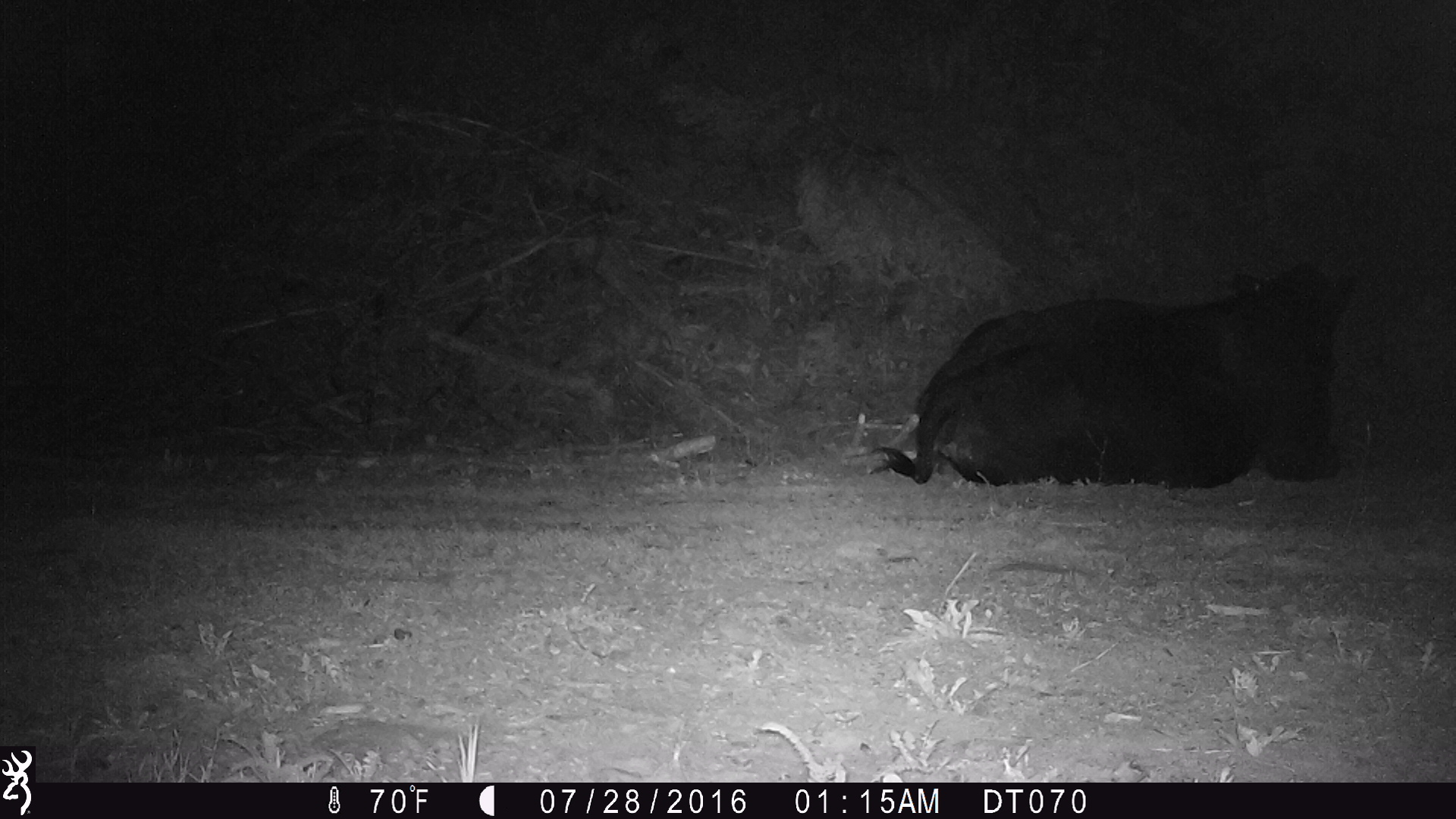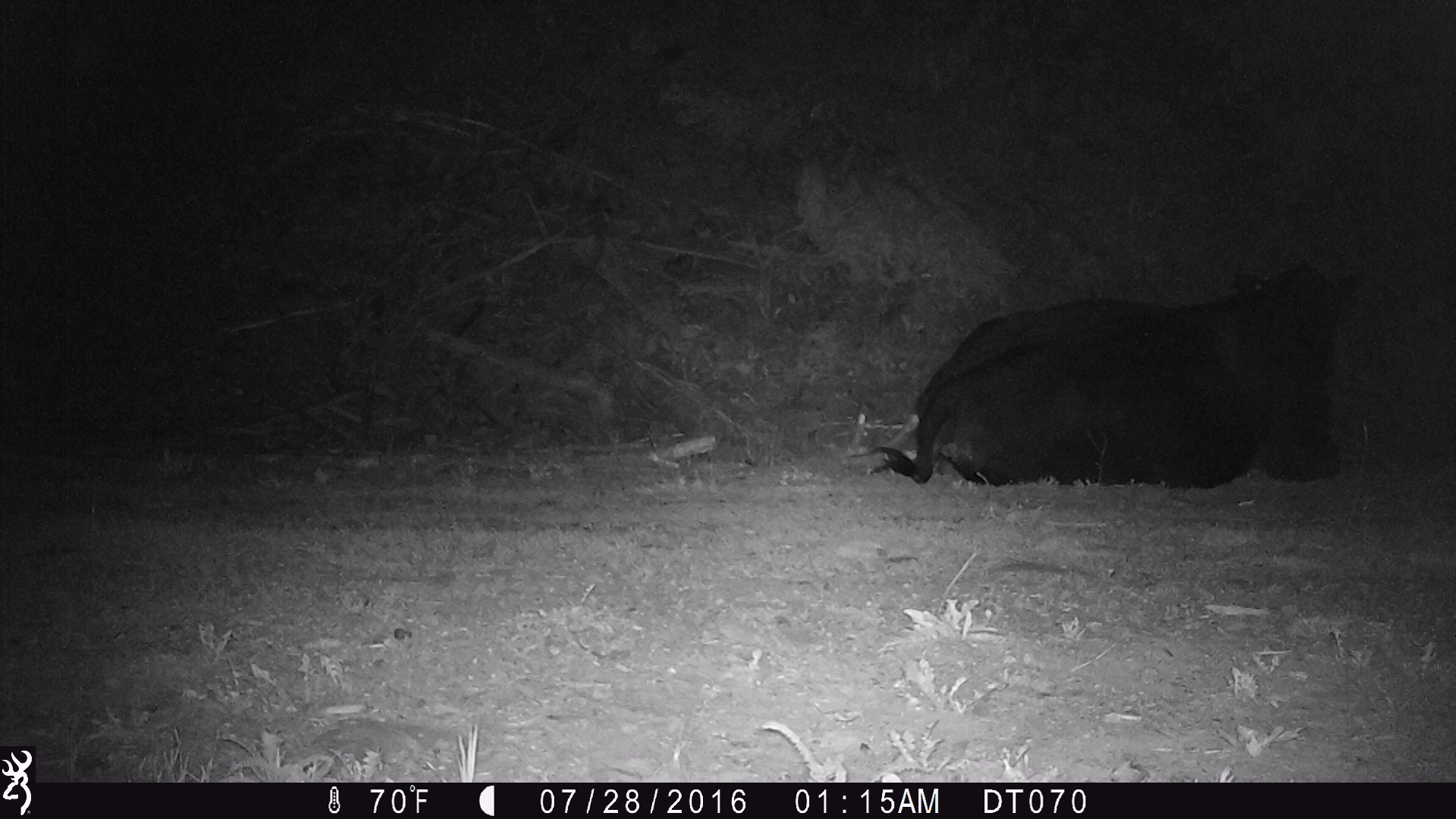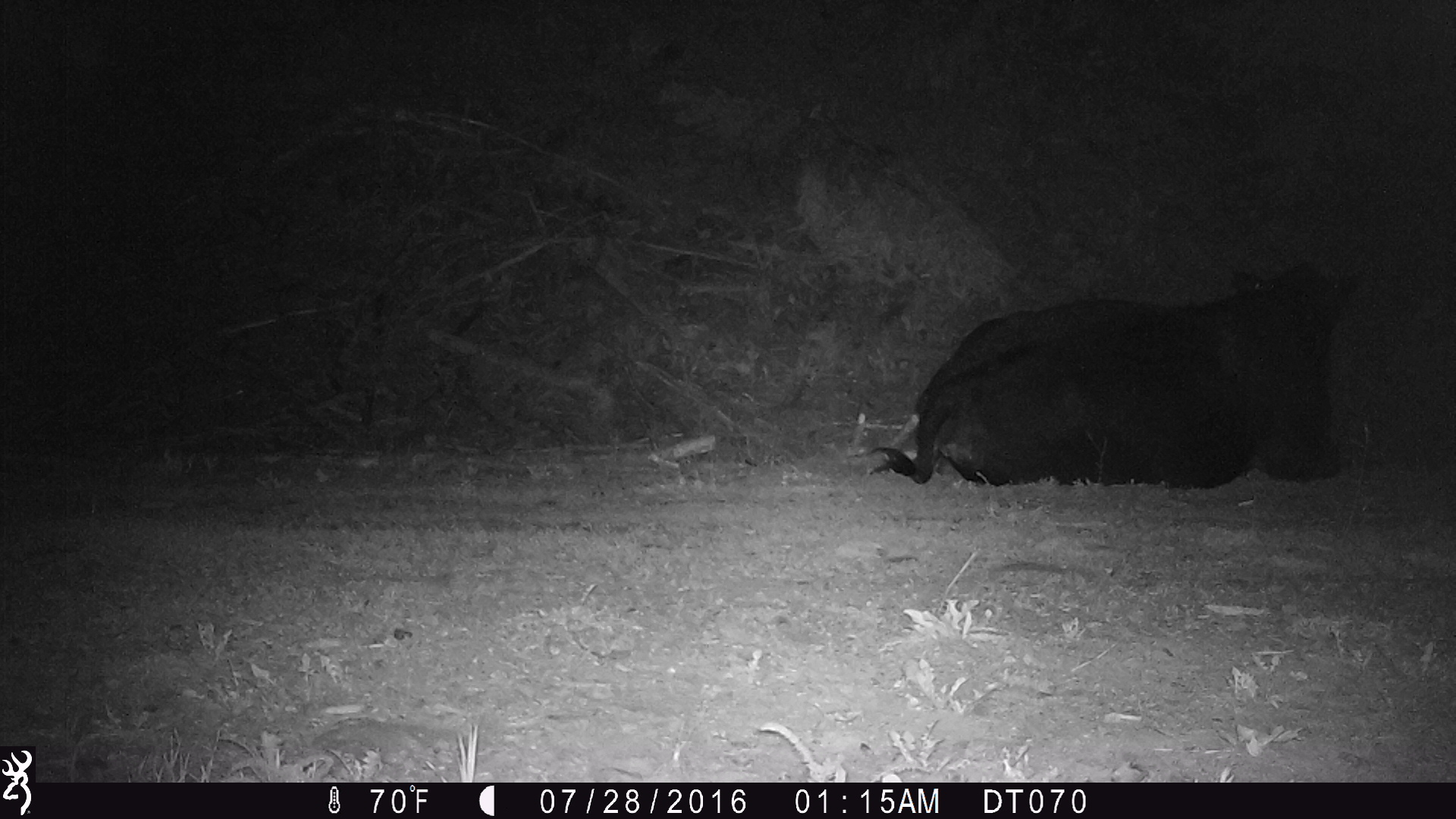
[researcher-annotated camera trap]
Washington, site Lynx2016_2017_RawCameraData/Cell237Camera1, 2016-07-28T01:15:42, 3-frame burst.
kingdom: Animalia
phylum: Chordata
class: Mammalia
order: Artiodactyla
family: Bovidae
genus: Bos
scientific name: Bos taurus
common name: domestic cattle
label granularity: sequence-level